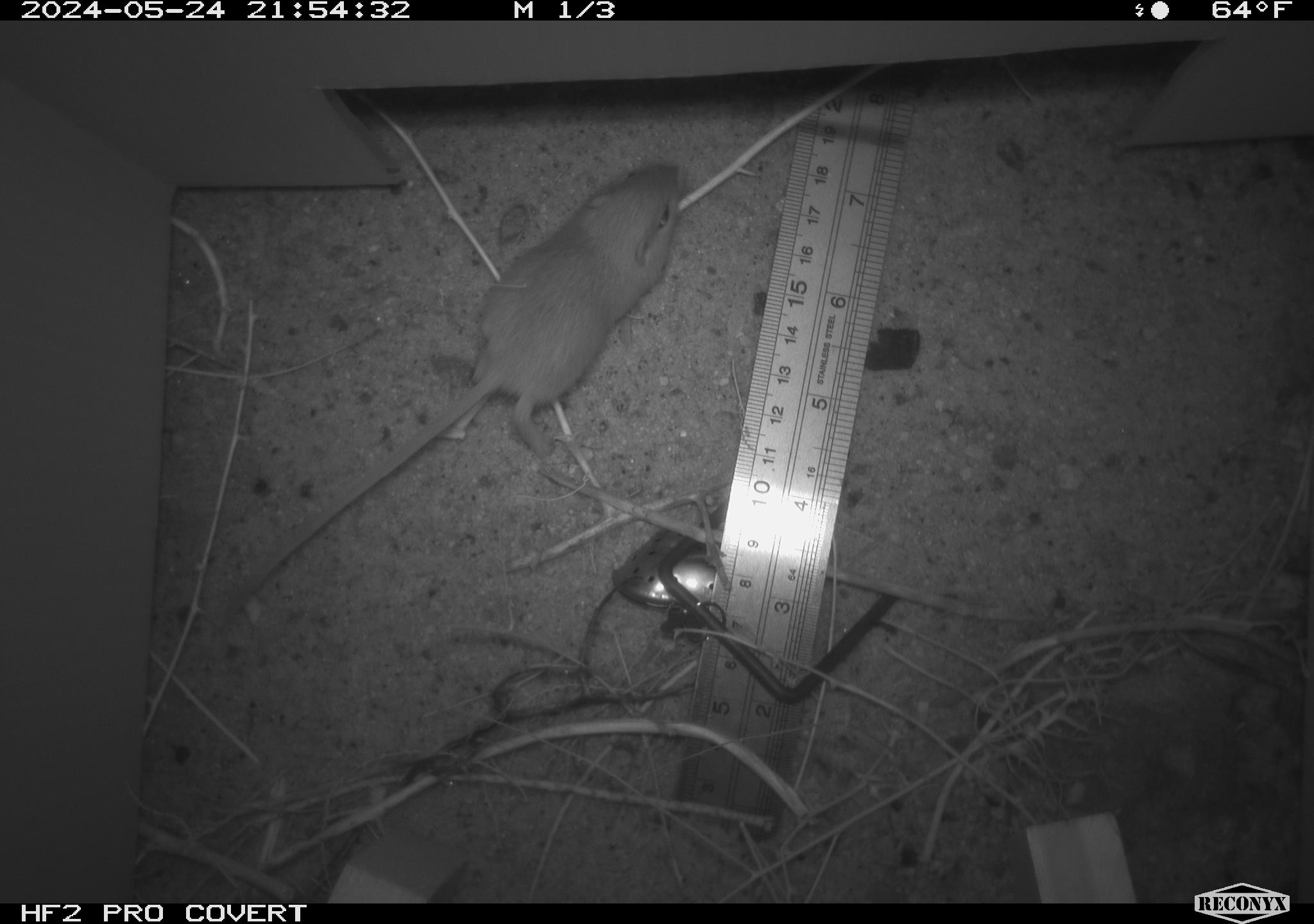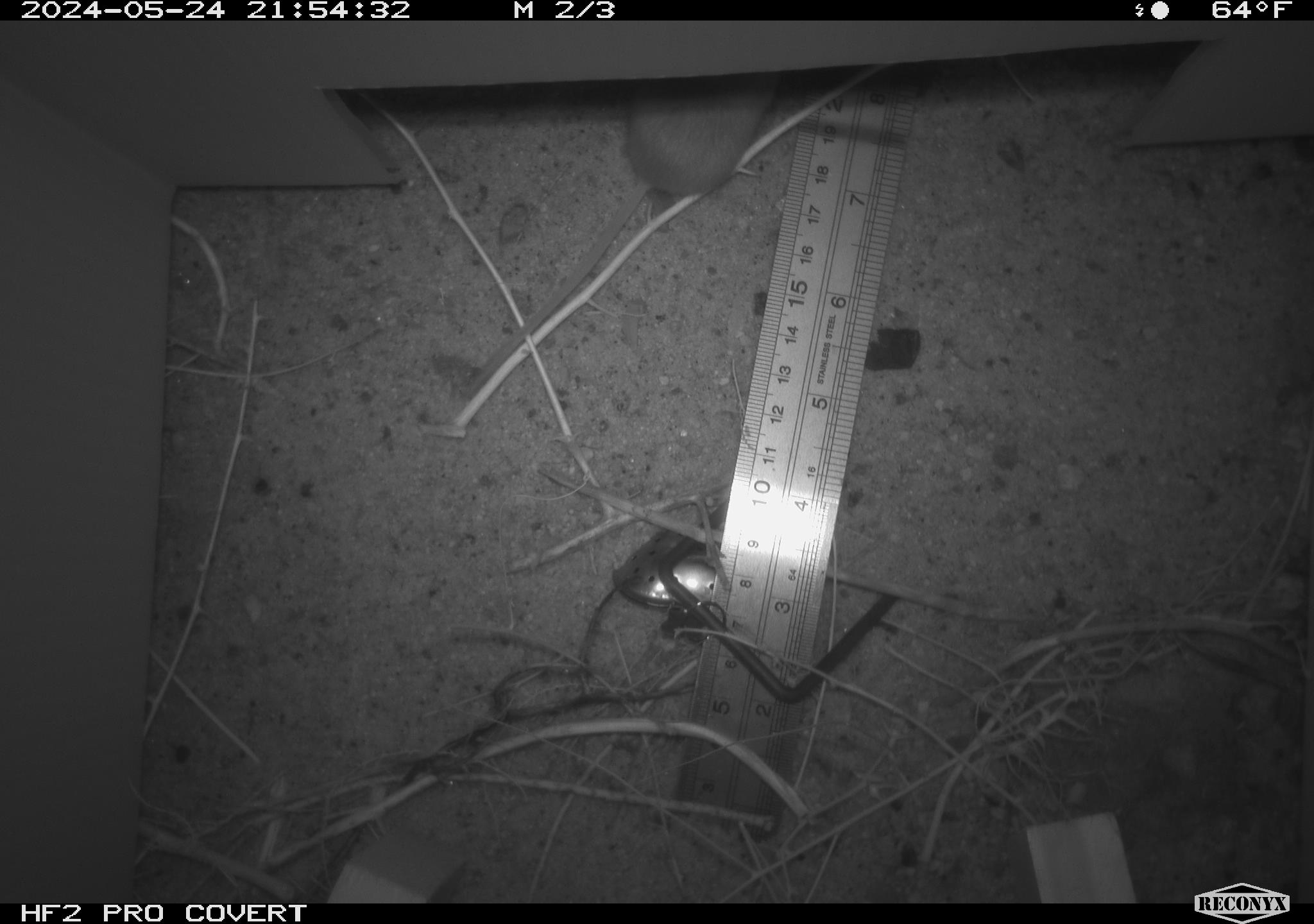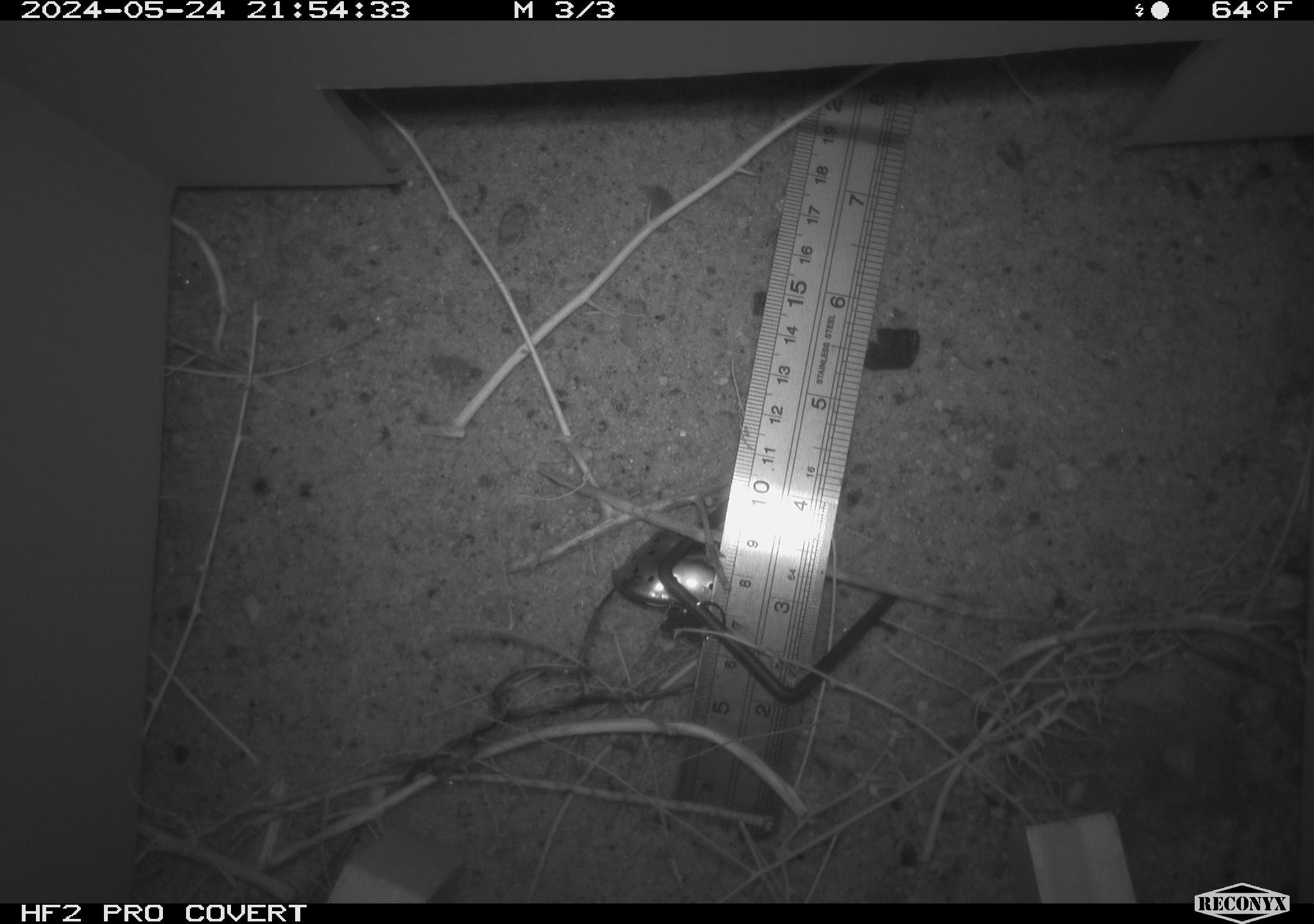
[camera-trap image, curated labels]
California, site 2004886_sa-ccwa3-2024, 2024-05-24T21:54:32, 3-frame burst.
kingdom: Animalia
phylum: Chordata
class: Mammalia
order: Rodentia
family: Heteromyidae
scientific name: Heteromyidae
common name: kangaroo rats and pocket mice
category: heteromyidae family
Heteromyidae family (kangaroo rats and pocket mice) (Heteromyidae).